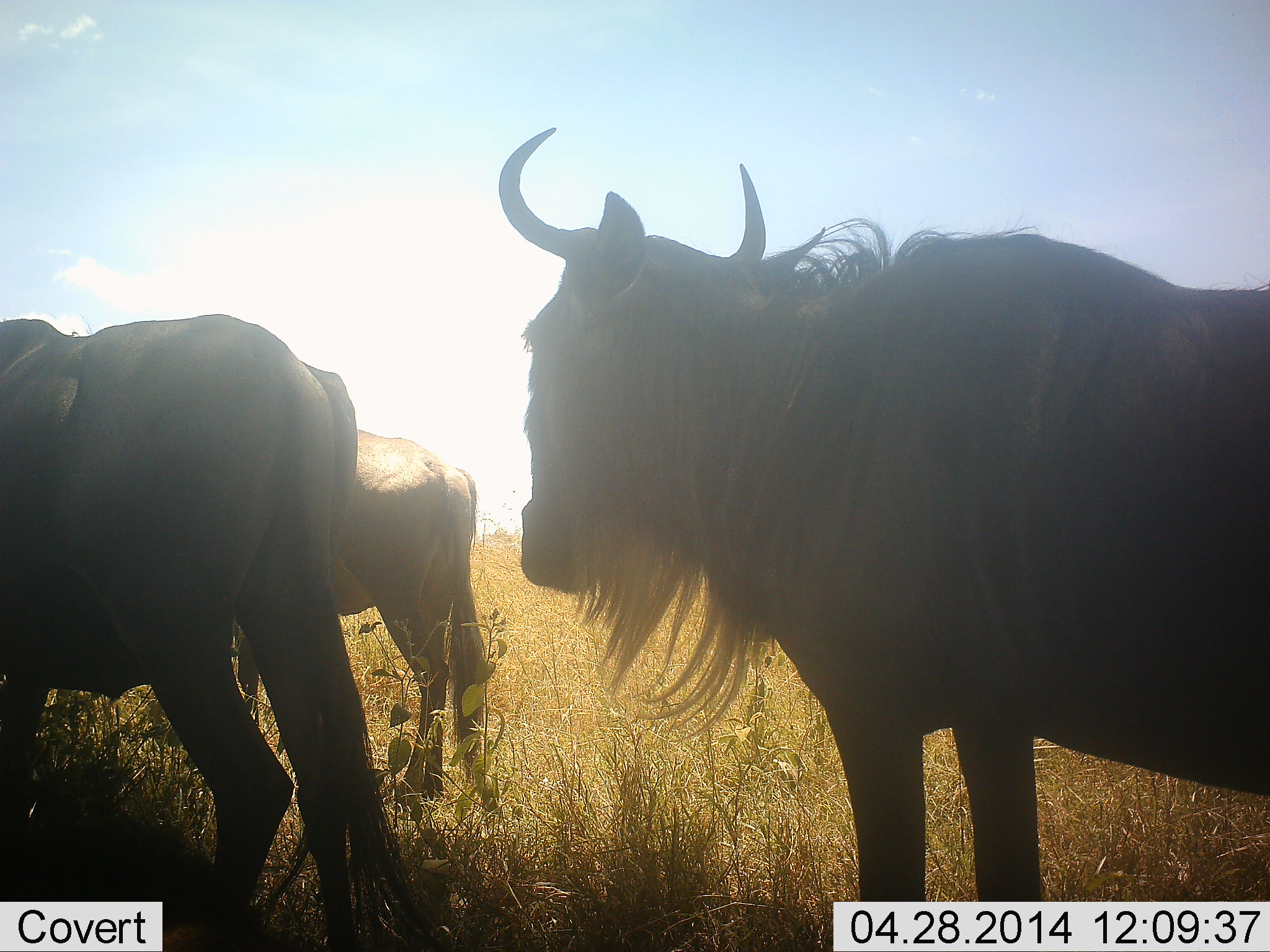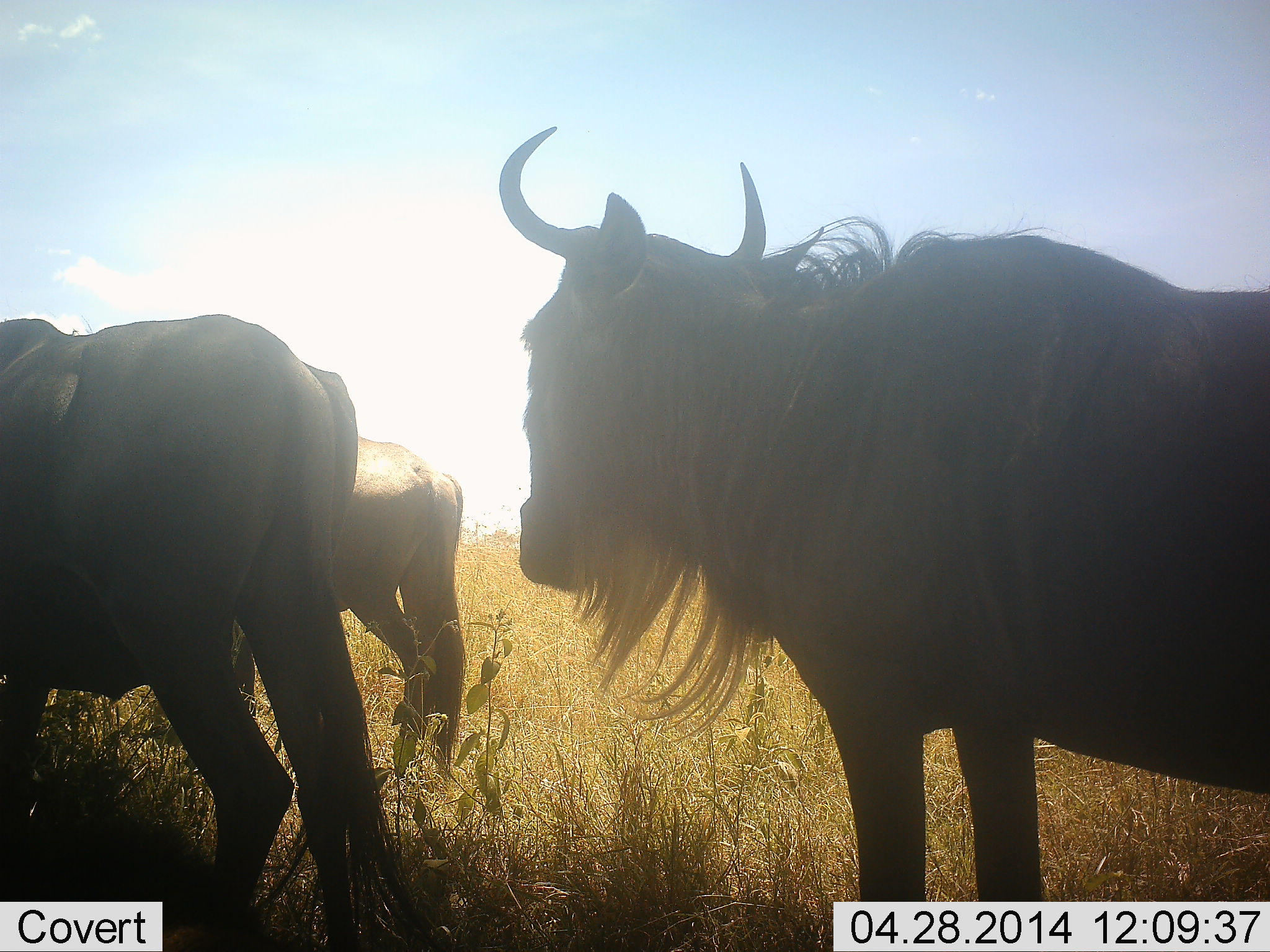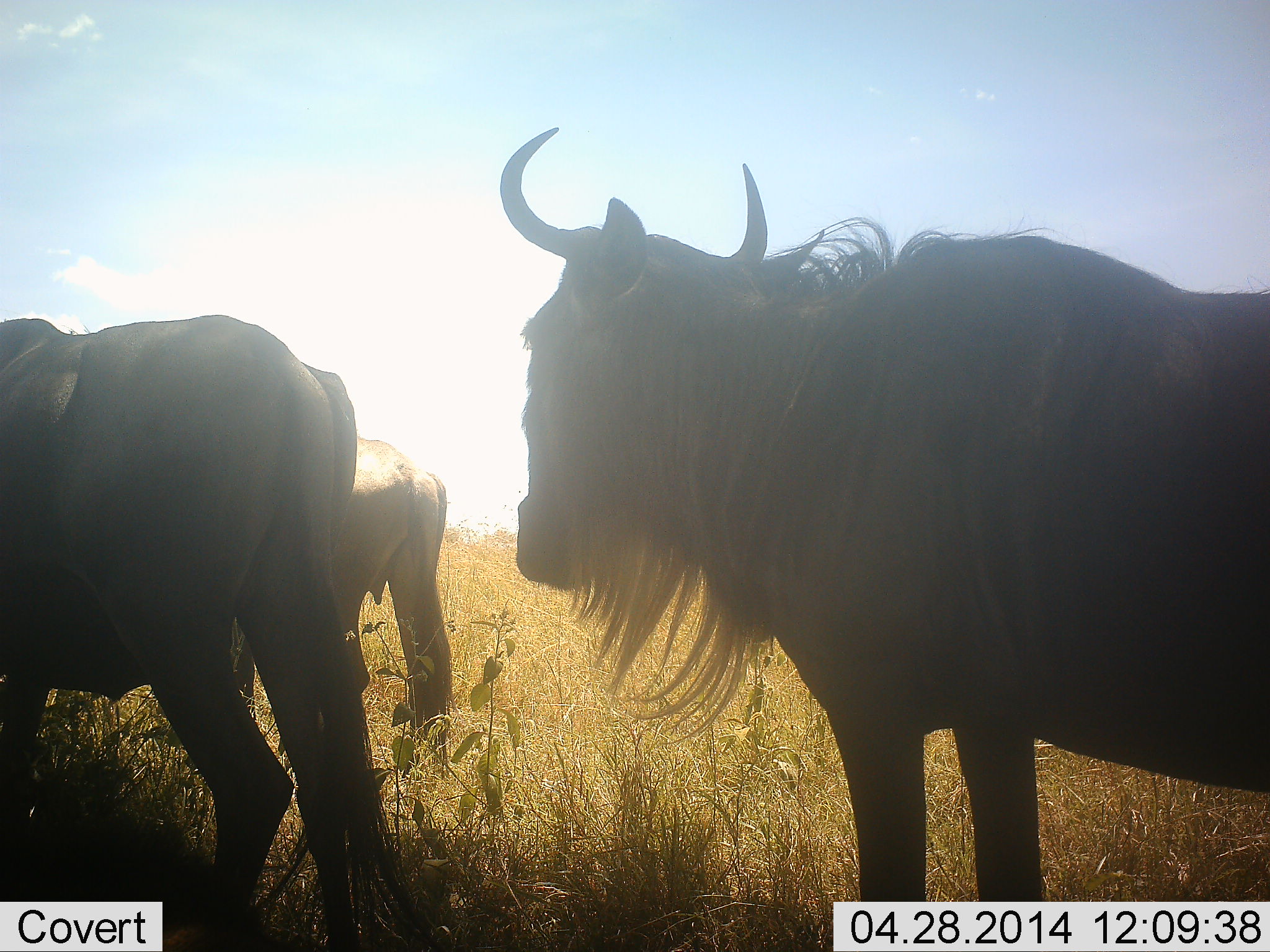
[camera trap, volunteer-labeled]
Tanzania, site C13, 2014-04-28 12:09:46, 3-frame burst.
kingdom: Animalia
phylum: Chordata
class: Mammalia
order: Artiodactyla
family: Bovidae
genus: Connochaetes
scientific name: Connochaetes taurinus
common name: blue wildebeest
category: wildebeest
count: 3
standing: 90%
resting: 10%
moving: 40%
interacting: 0%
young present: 0%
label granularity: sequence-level